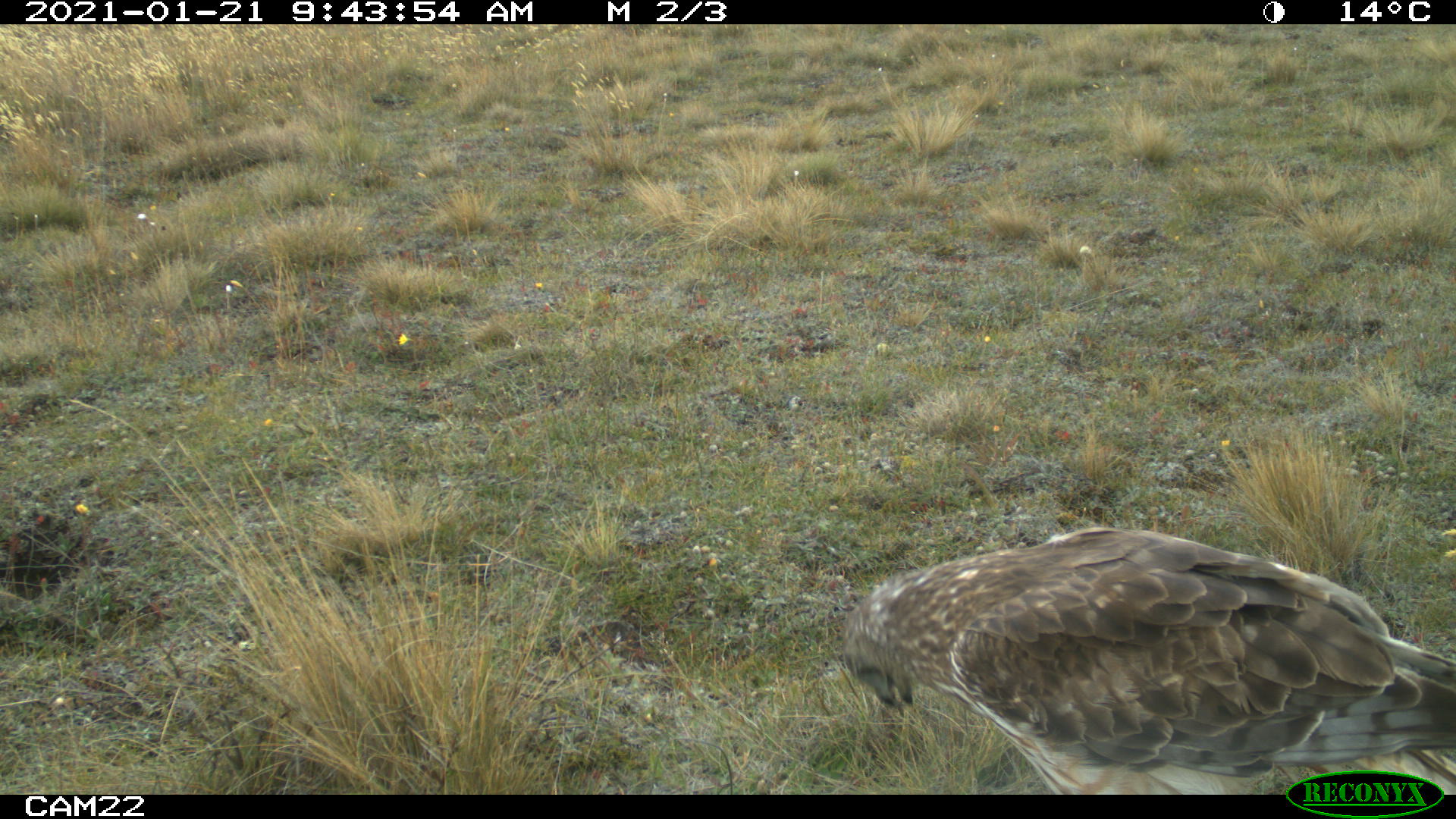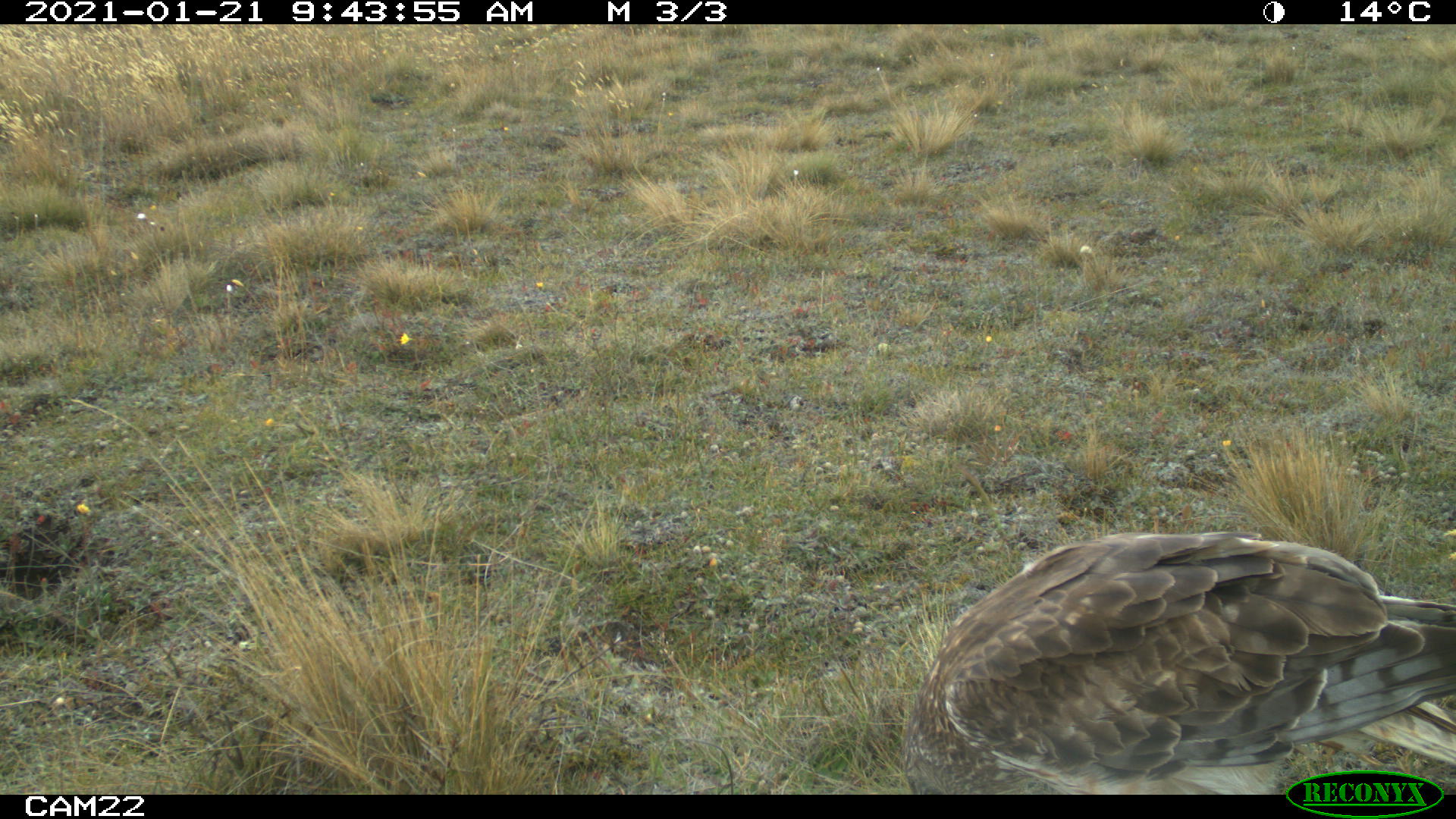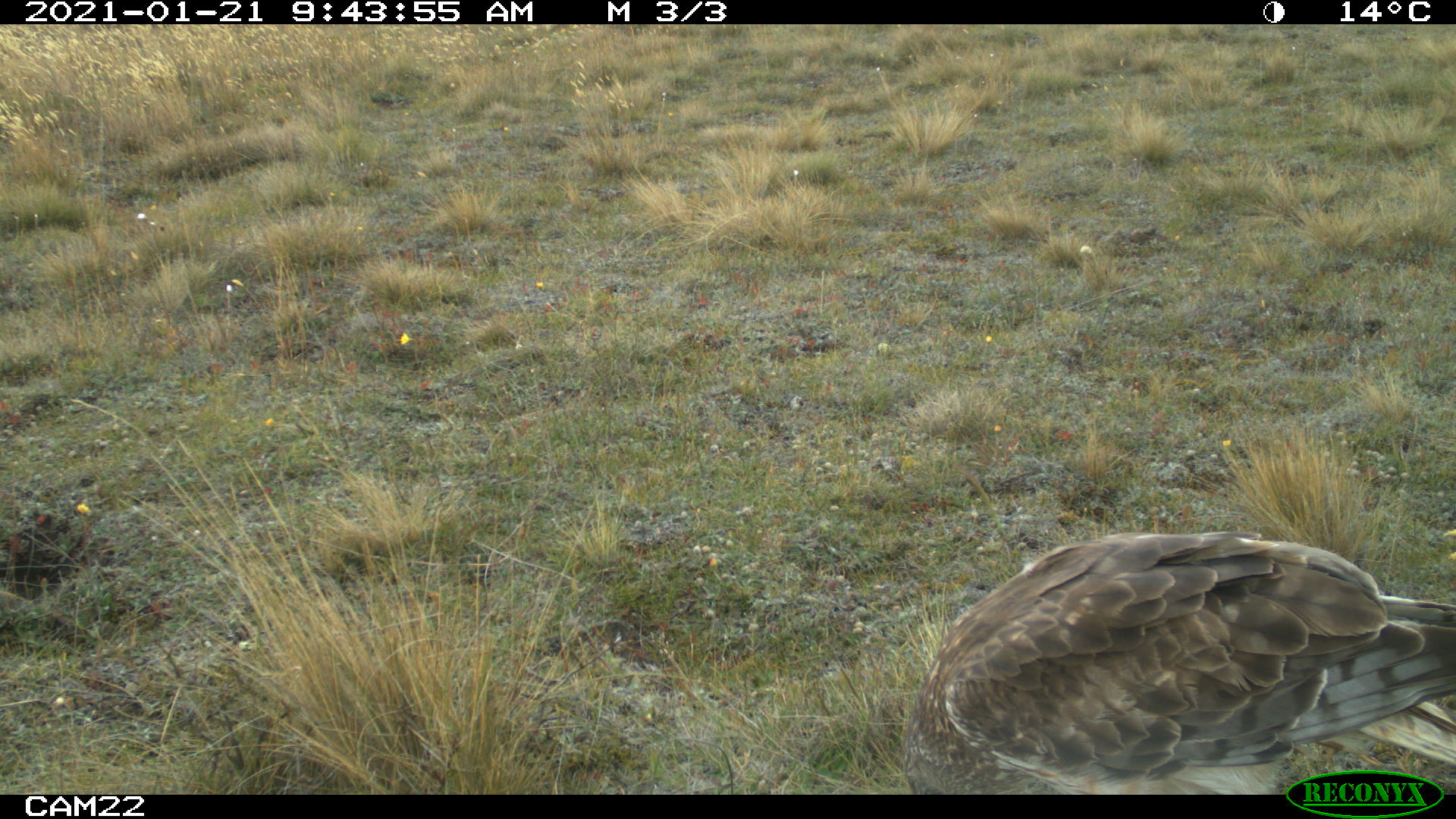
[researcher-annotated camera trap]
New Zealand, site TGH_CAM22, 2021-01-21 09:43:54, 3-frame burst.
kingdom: Animalia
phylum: Chordata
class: Aves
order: Accipitriformes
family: Accipitridae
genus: Circus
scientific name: Circus approximans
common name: swamp harrier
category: harrier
Harrier (swamp harrier) (Circus approximans).